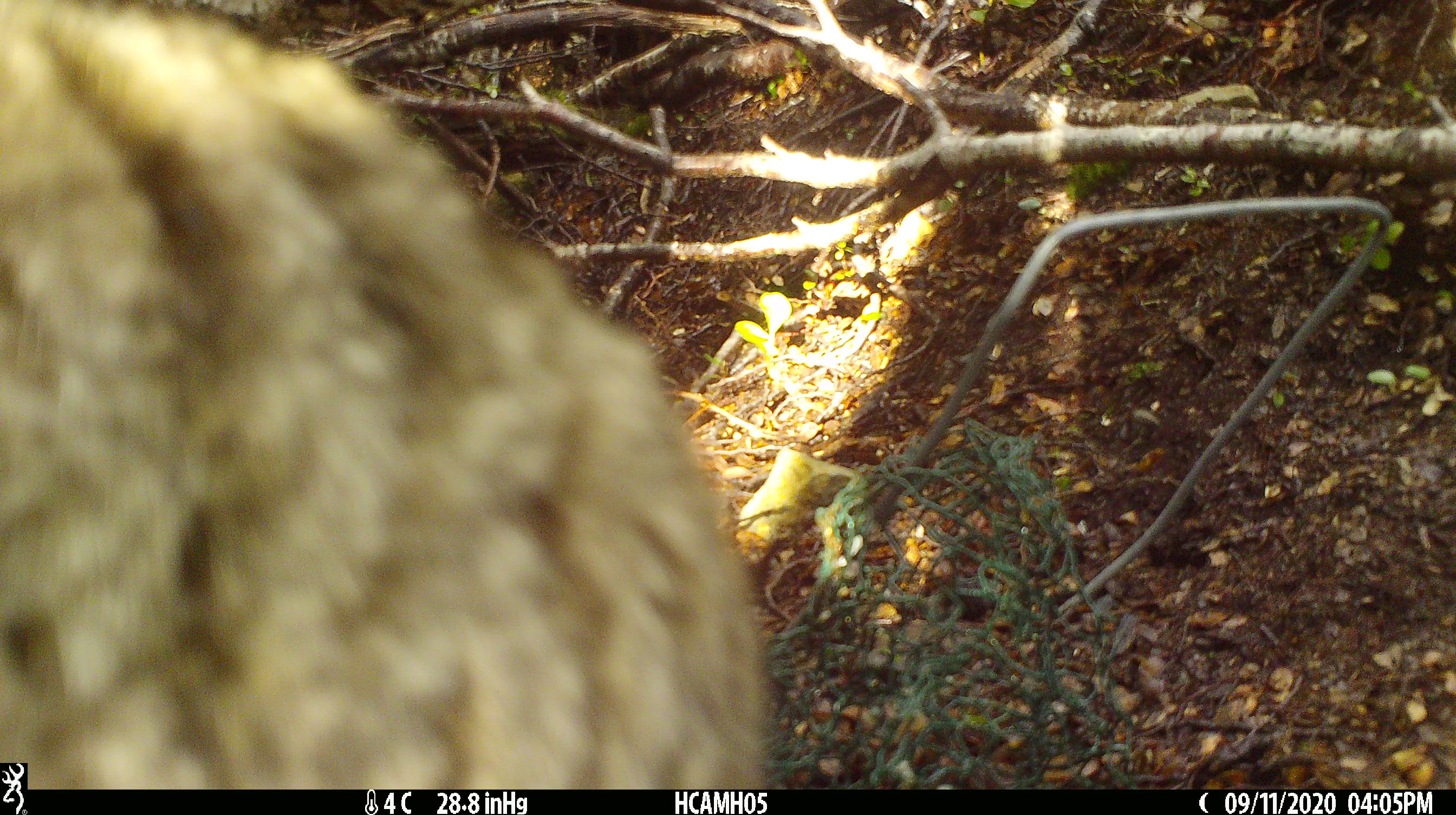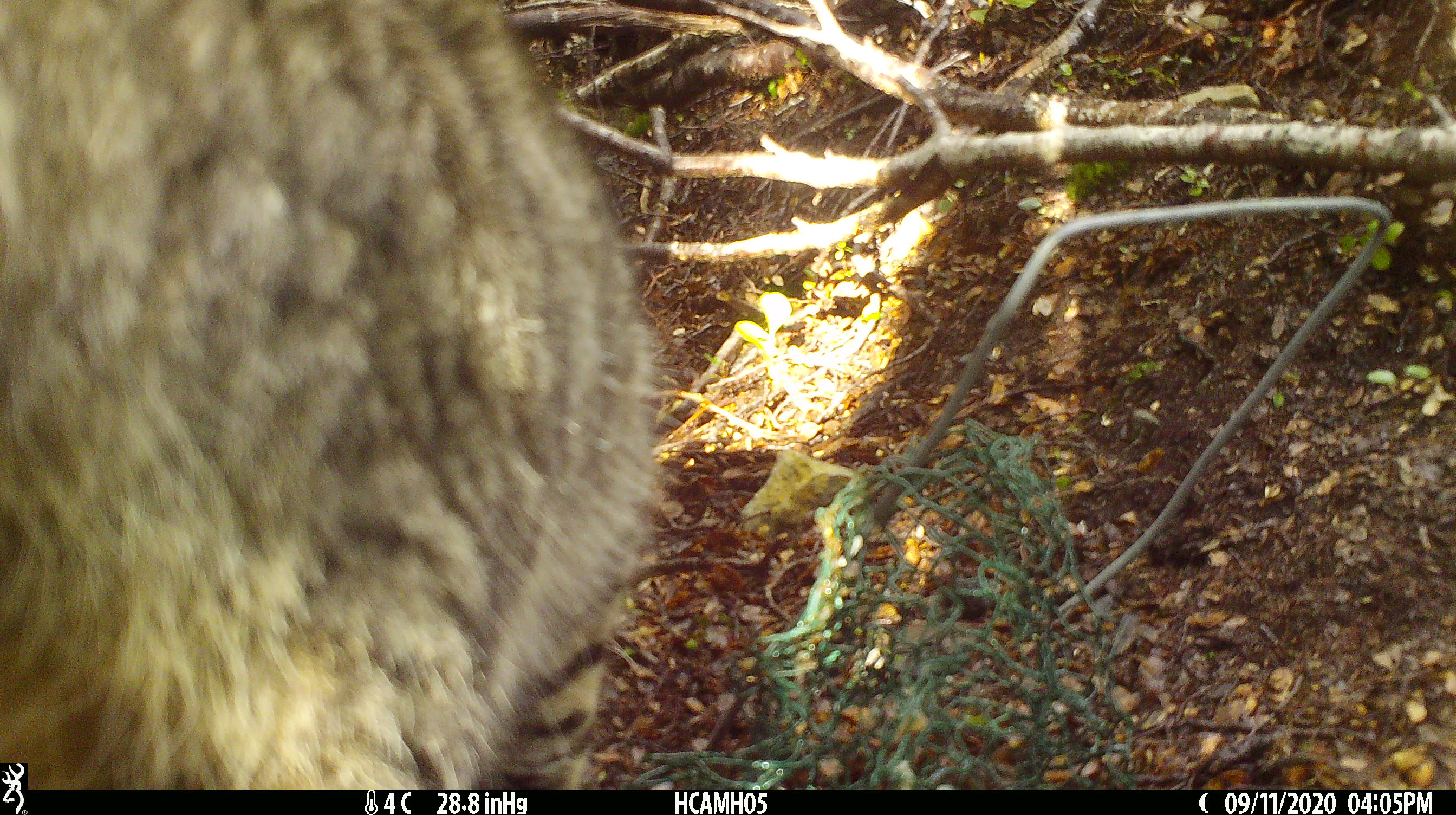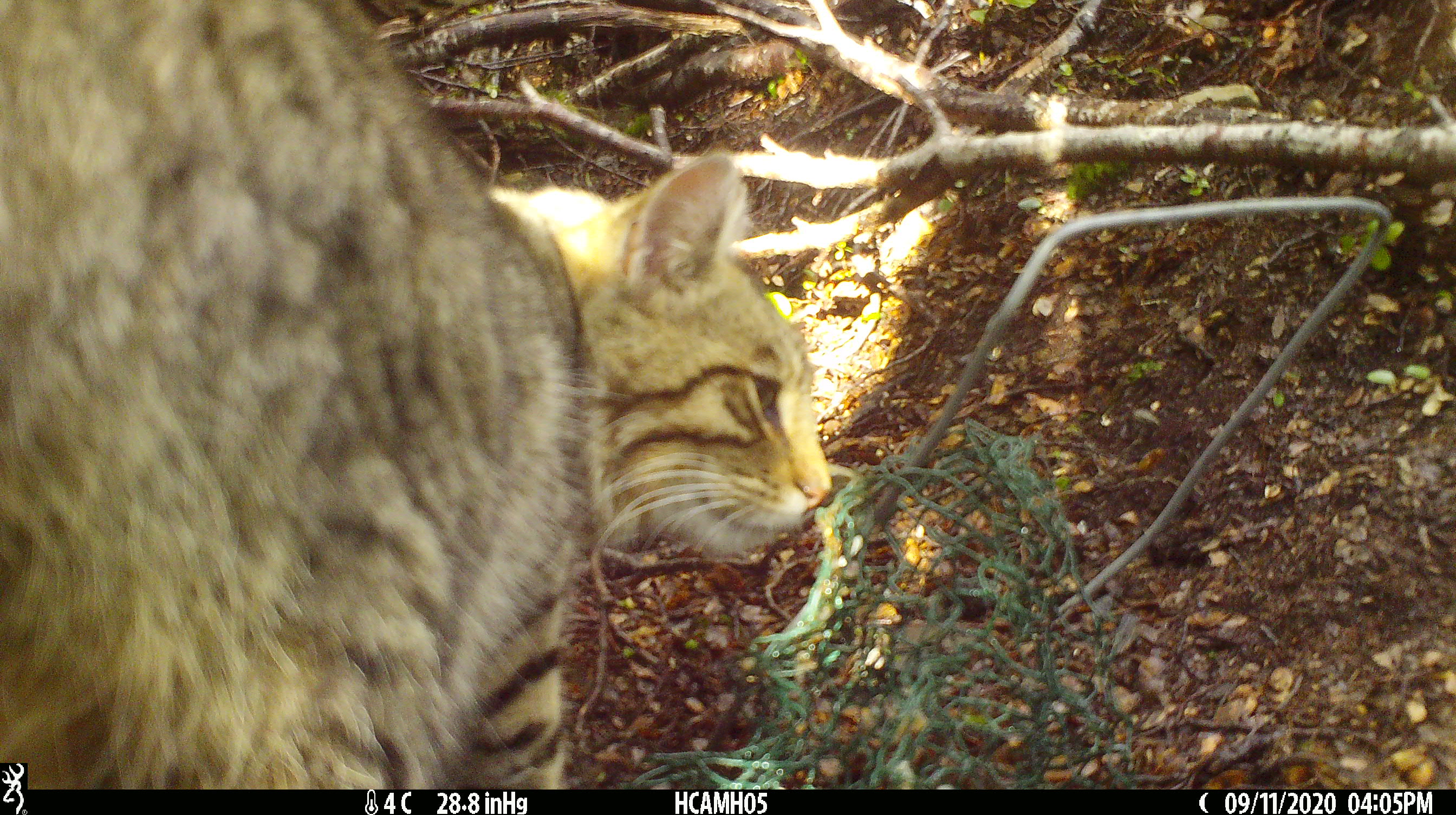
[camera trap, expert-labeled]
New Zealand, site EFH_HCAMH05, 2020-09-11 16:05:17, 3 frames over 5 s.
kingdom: Animalia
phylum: Chordata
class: Mammalia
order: Carnivora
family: Felidae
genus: Felis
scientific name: Felis catus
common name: domestic cat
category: cat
Cat (domestic cat) (Felis catus).